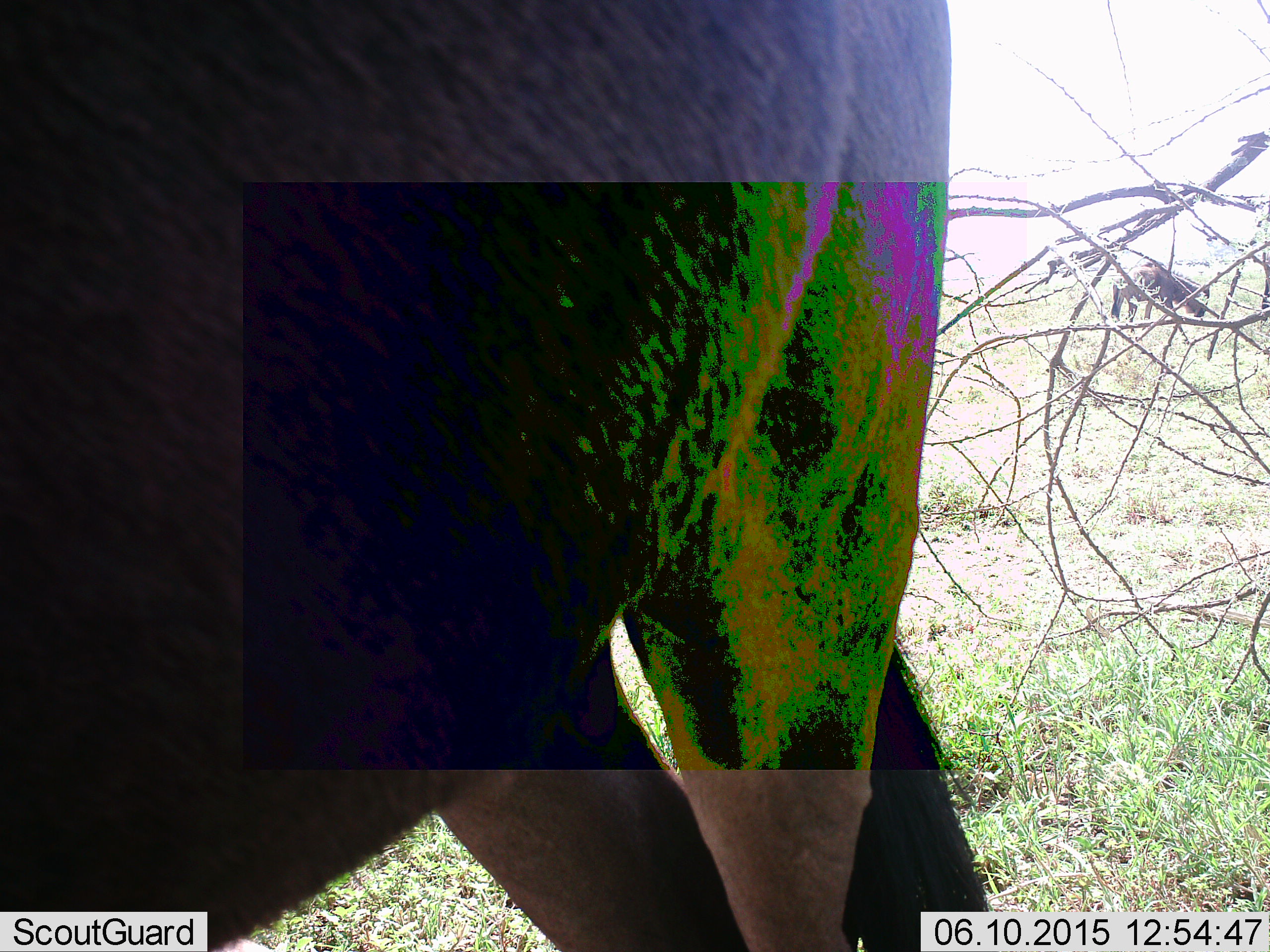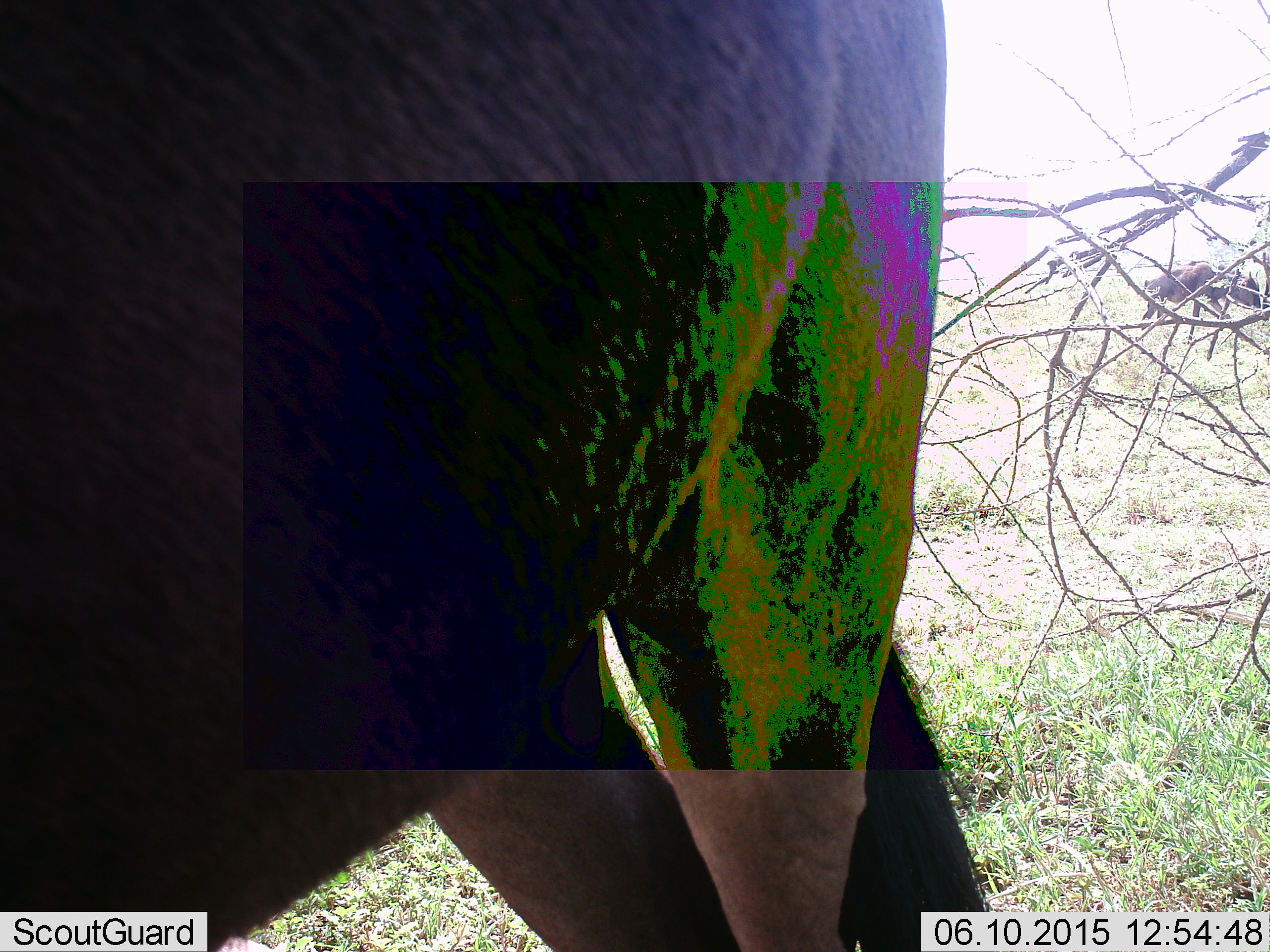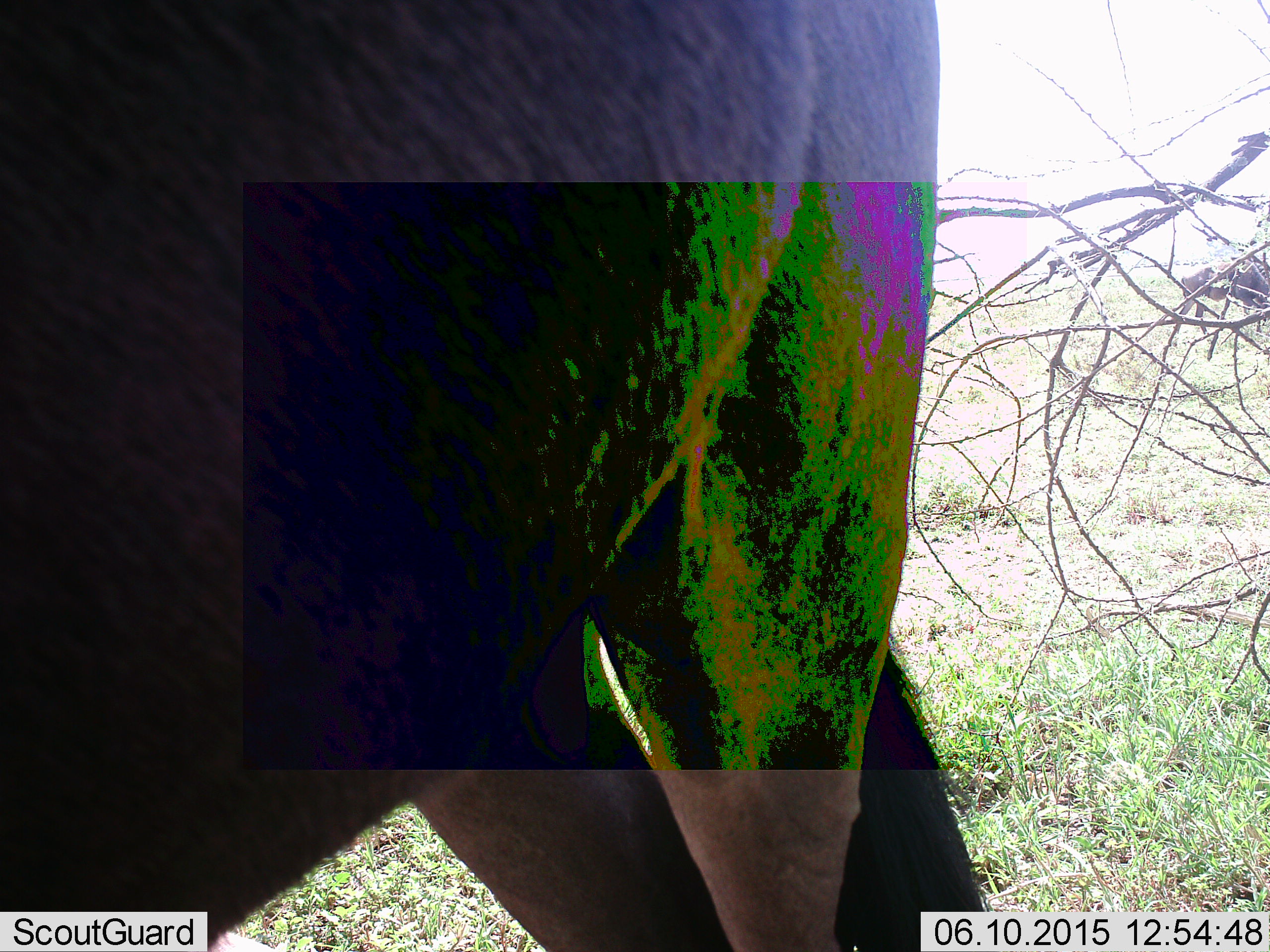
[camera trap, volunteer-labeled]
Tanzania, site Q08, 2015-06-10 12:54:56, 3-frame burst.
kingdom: Animalia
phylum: Chordata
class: Mammalia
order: Artiodactyla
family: Bovidae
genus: Connochaetes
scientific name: Connochaetes taurinus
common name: blue wildebeest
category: wildebeest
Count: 2.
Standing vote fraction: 70%.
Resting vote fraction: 0%.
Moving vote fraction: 90%.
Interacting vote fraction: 0%.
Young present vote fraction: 0%.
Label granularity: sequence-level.